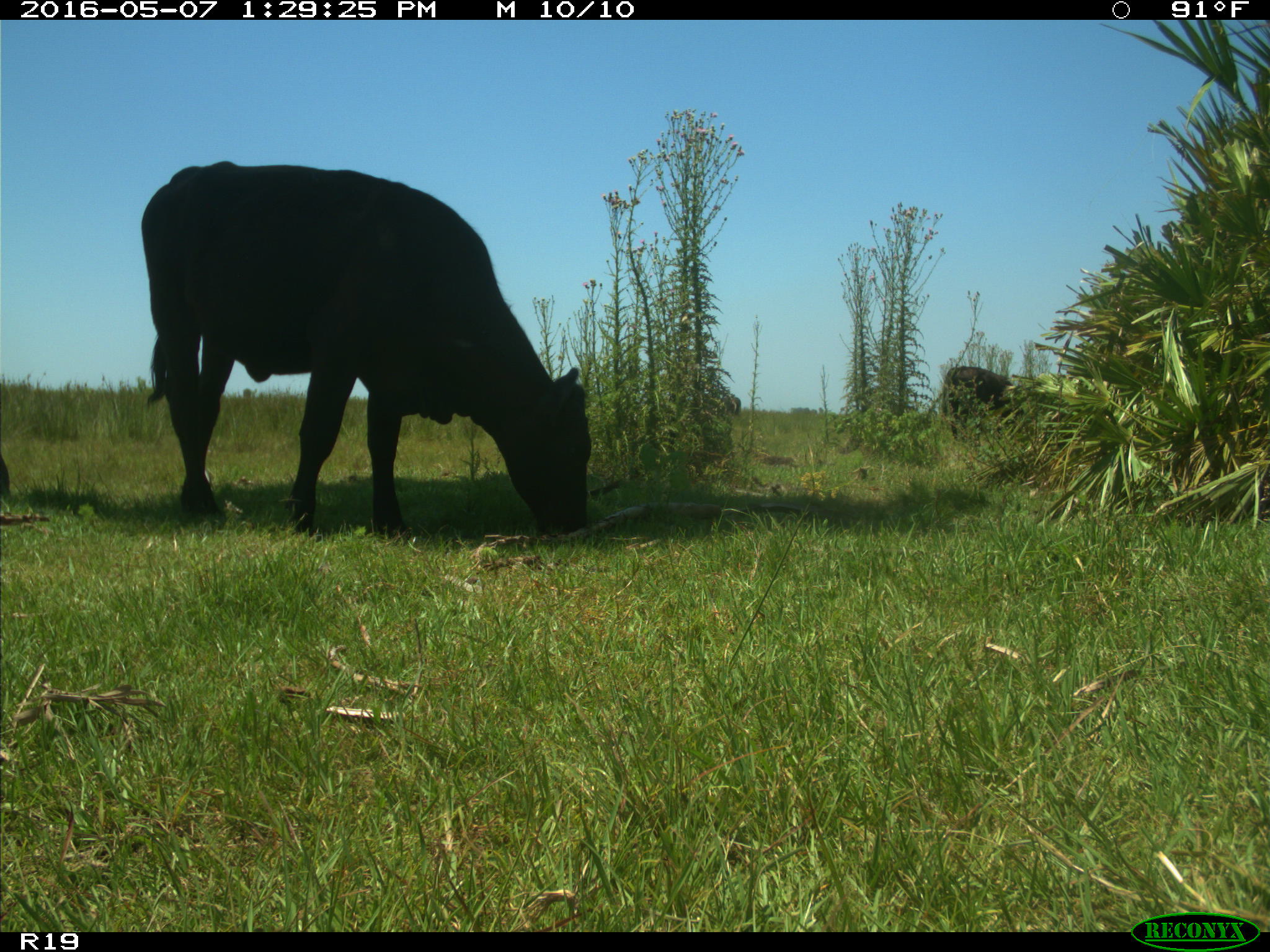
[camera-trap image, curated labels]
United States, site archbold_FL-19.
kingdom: Animalia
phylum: Chordata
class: Mammalia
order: Artiodactyla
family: Bovidae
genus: Bos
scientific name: Bos taurus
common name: domestic cow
Bos taurus (domestic cow).